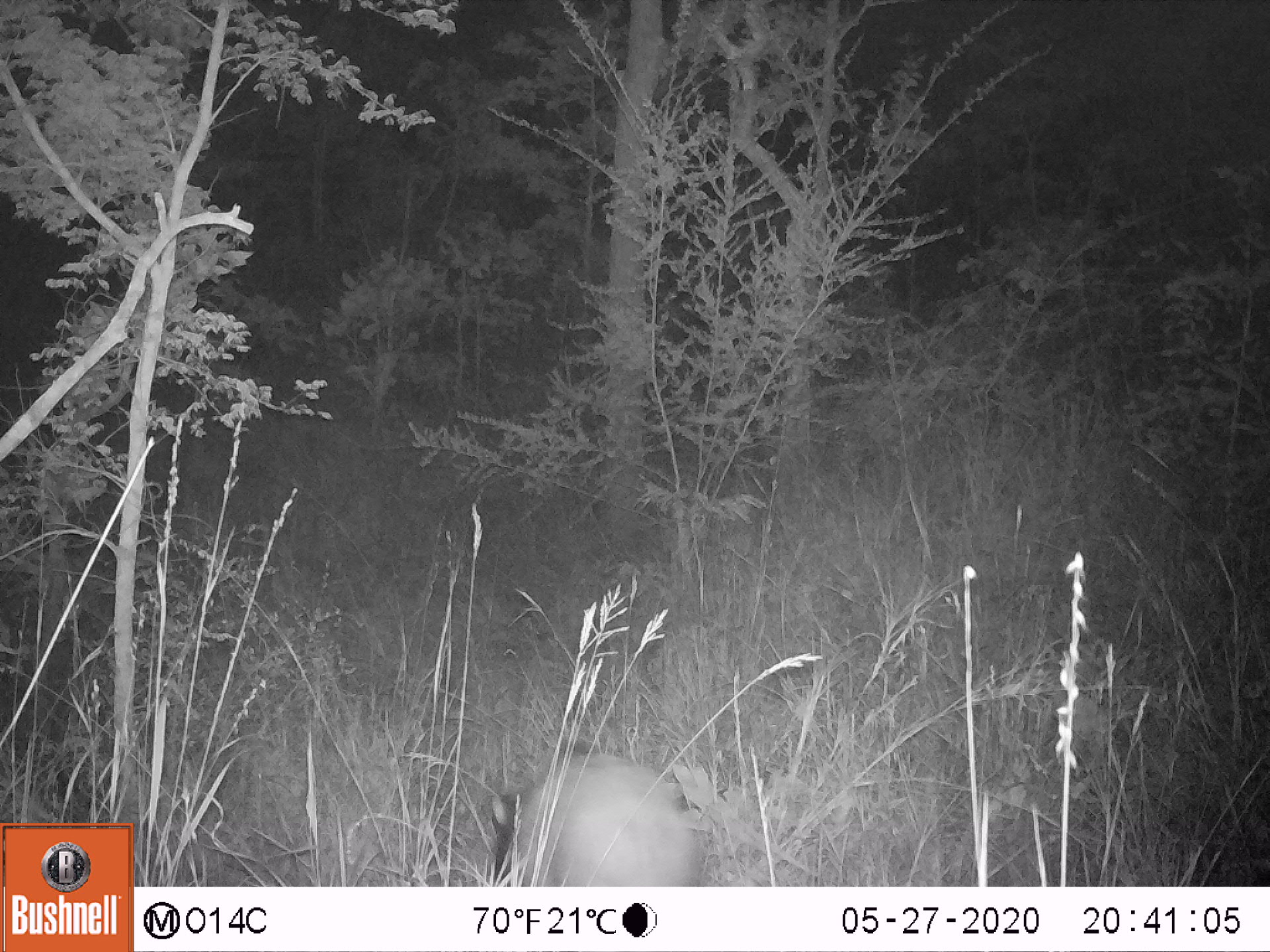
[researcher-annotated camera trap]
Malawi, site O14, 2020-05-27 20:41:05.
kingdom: Animalia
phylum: Chordata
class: Mammalia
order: Artiodactyla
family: Suidae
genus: Potamochoerus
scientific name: Potamochoerus larvatus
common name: bushpig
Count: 1.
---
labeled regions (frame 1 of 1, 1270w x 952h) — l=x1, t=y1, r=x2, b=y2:
bushpig: l=483, t=750, r=704, b=885